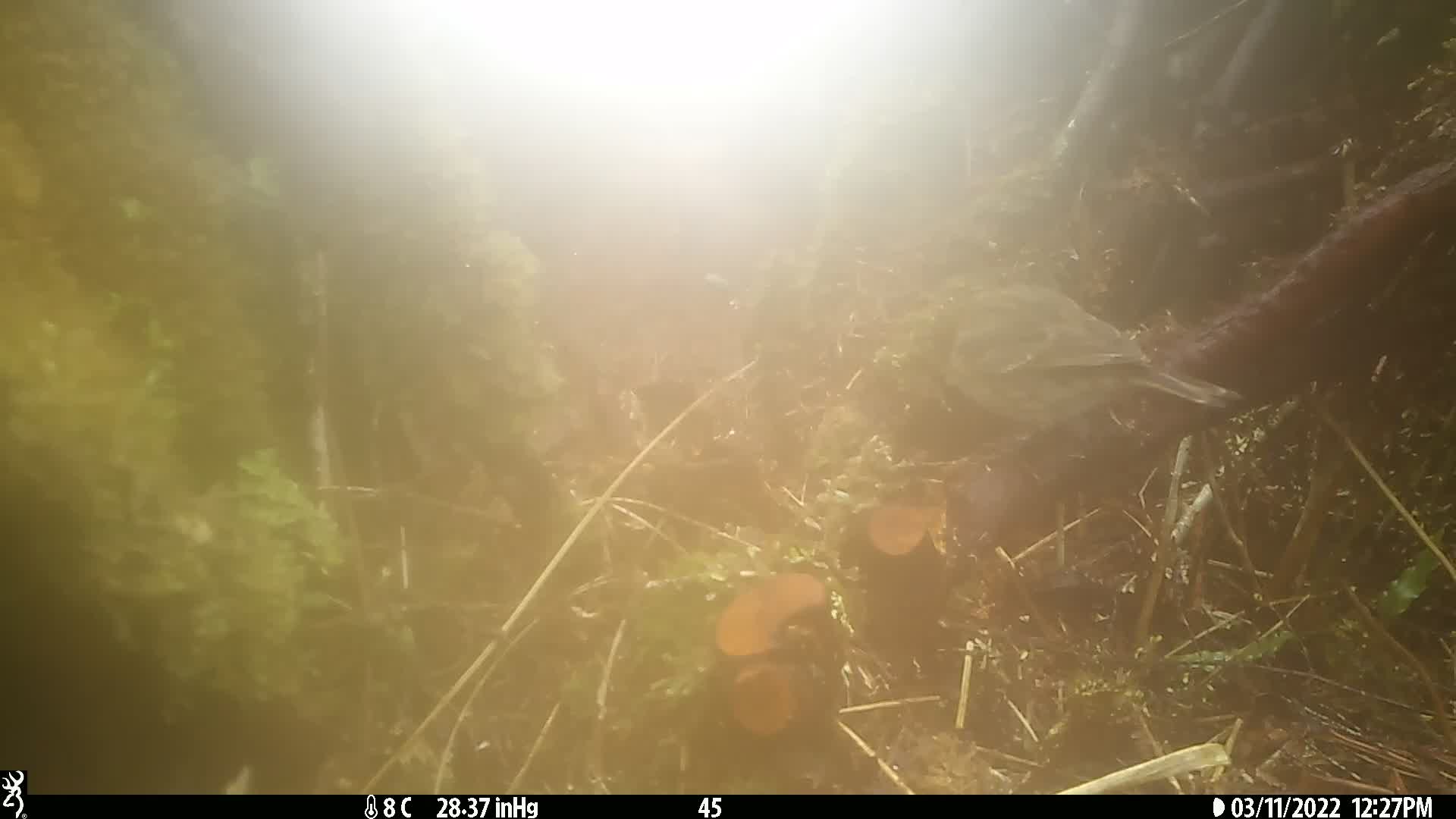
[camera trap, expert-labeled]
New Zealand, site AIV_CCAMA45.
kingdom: Animalia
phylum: Chordata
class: Aves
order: Passeriformes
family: Motacillidae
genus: Anthus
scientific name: Anthus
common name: pipit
Pipit (Anthus).